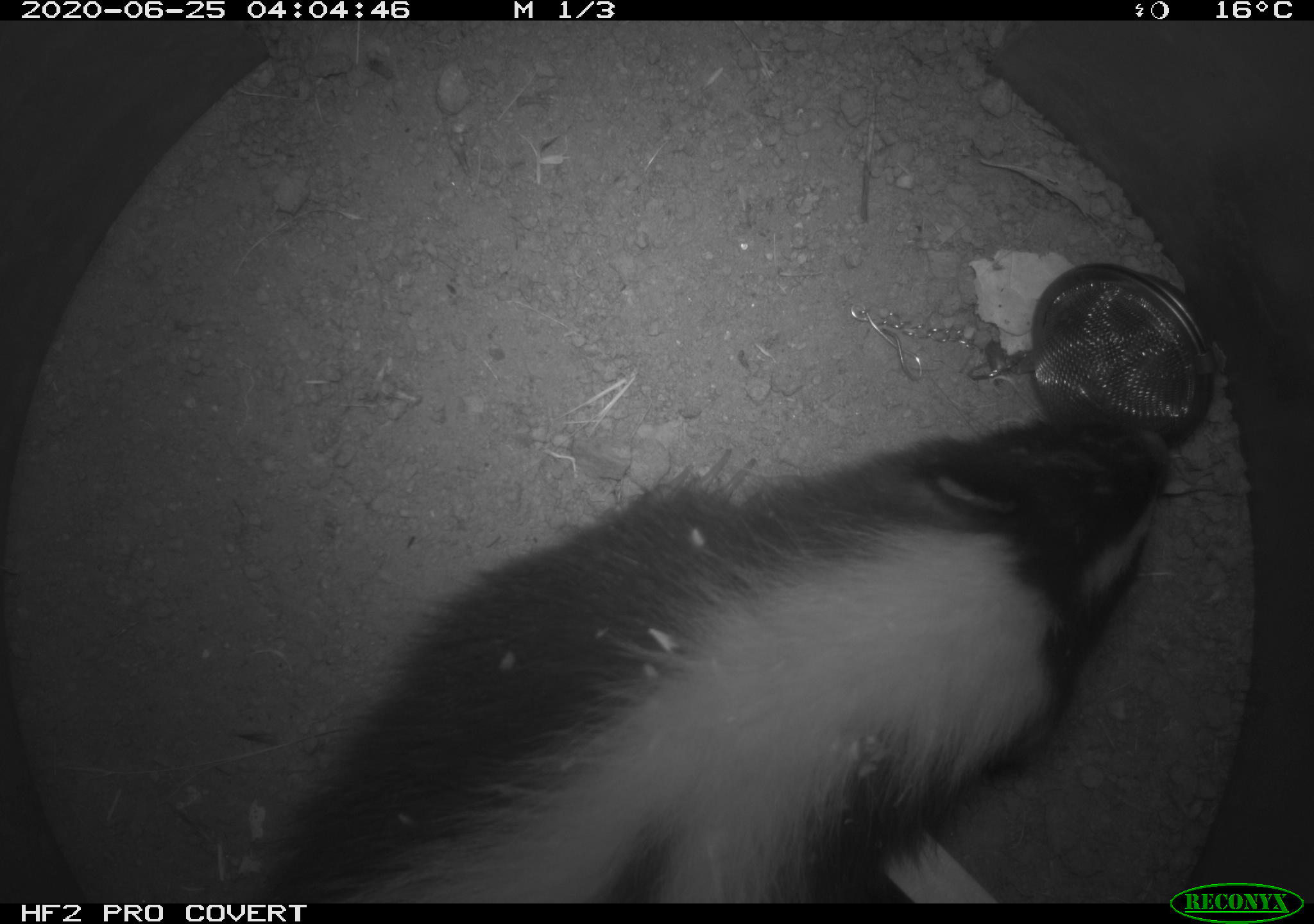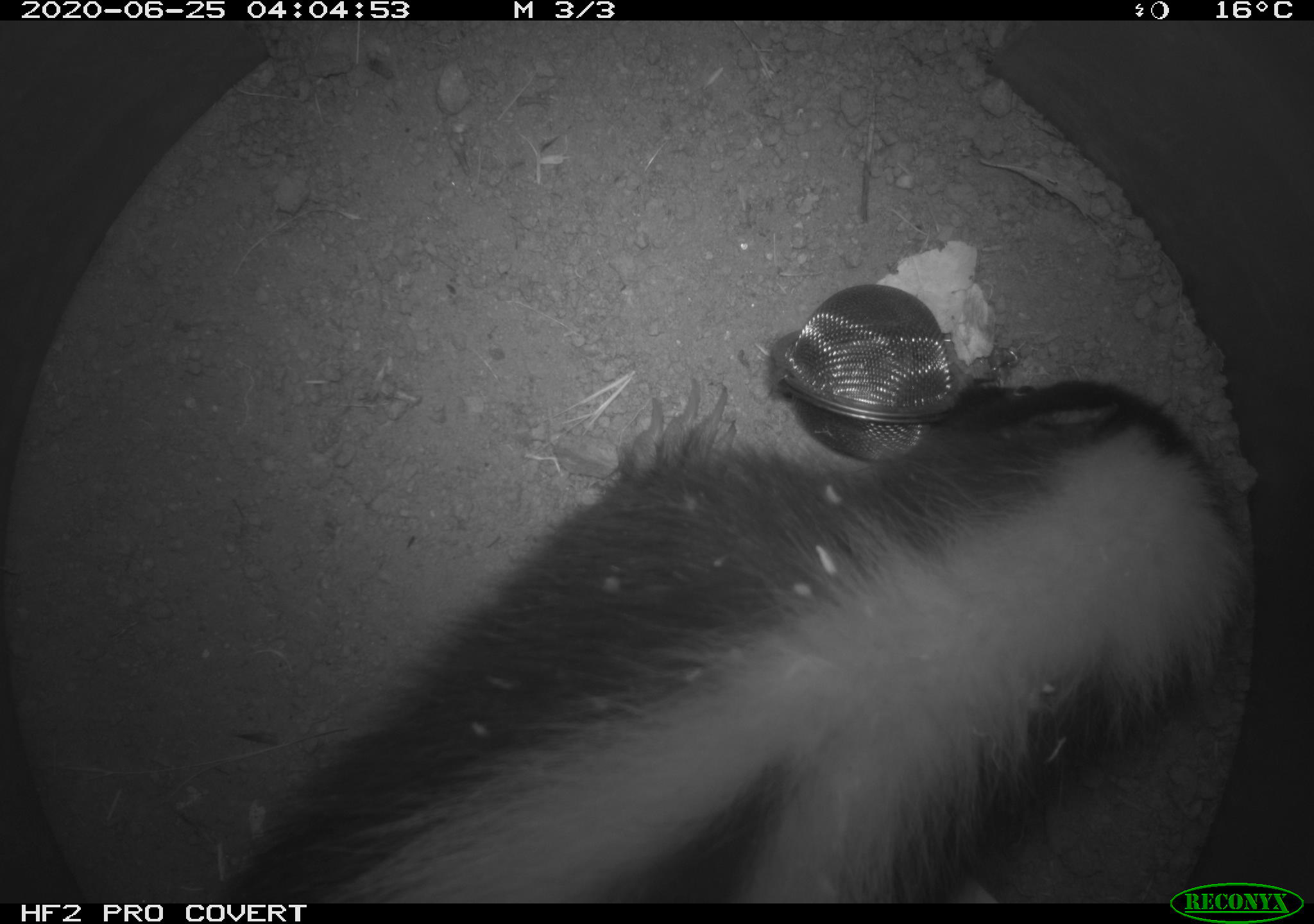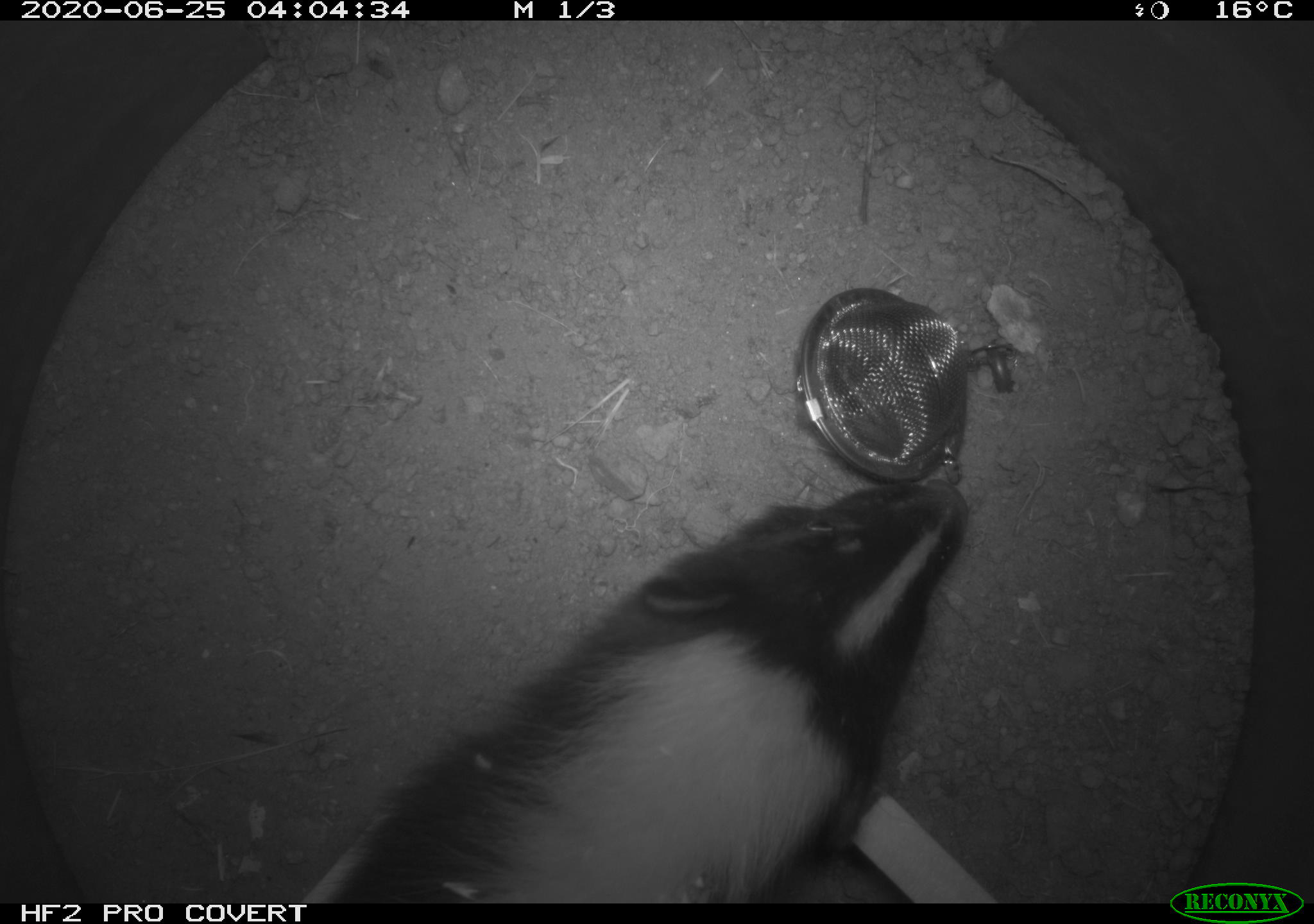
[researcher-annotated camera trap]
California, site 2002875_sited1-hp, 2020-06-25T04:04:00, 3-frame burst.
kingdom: Animalia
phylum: Chordata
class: Mammalia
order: Carnivora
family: Mephitidae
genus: Mephitis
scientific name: Mephitis mephitis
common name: striped skunk